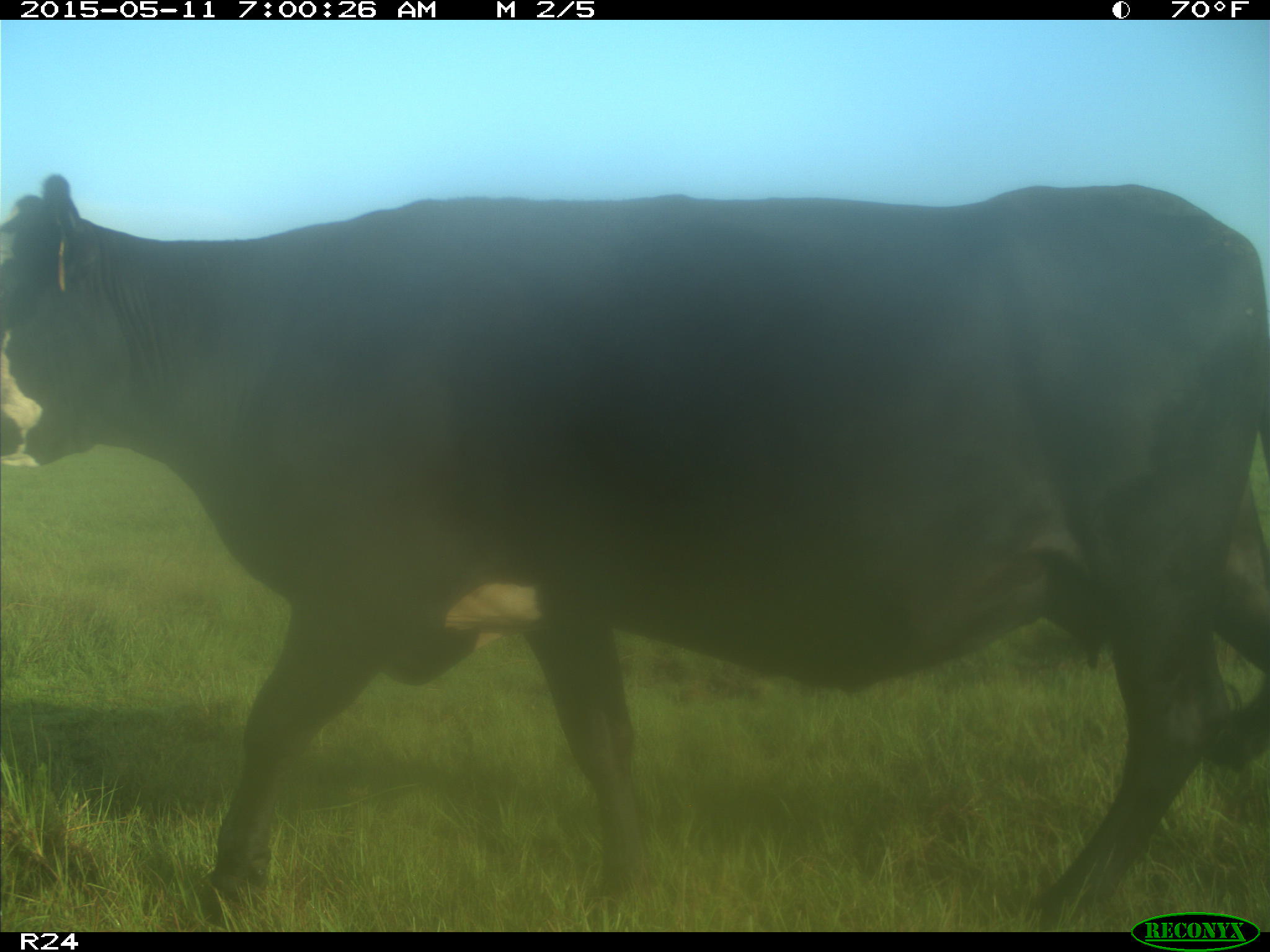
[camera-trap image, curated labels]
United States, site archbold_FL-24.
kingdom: Animalia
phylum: Chordata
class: Mammalia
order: Artiodactyla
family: Bovidae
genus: Bos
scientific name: Bos taurus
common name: domestic cow